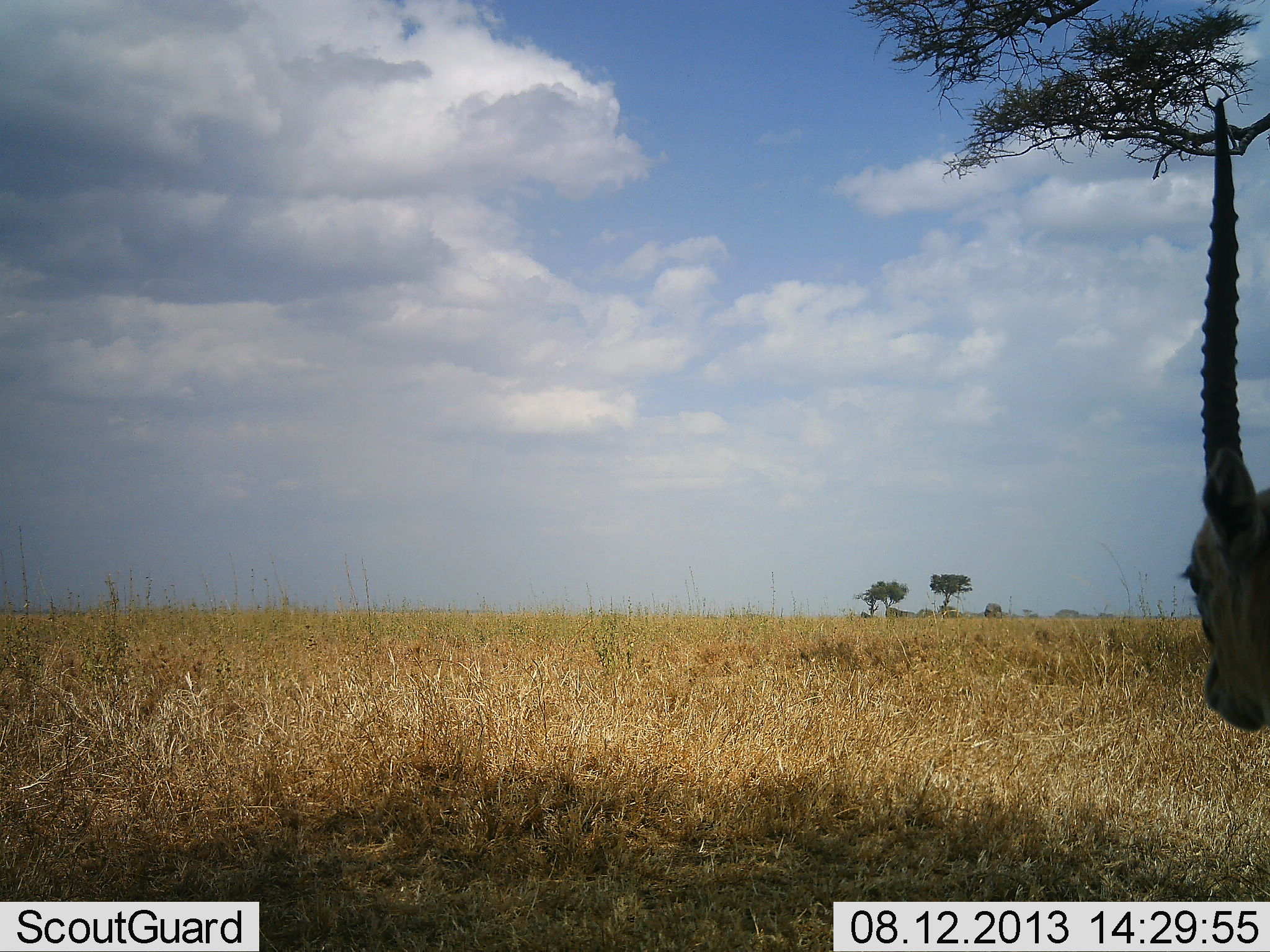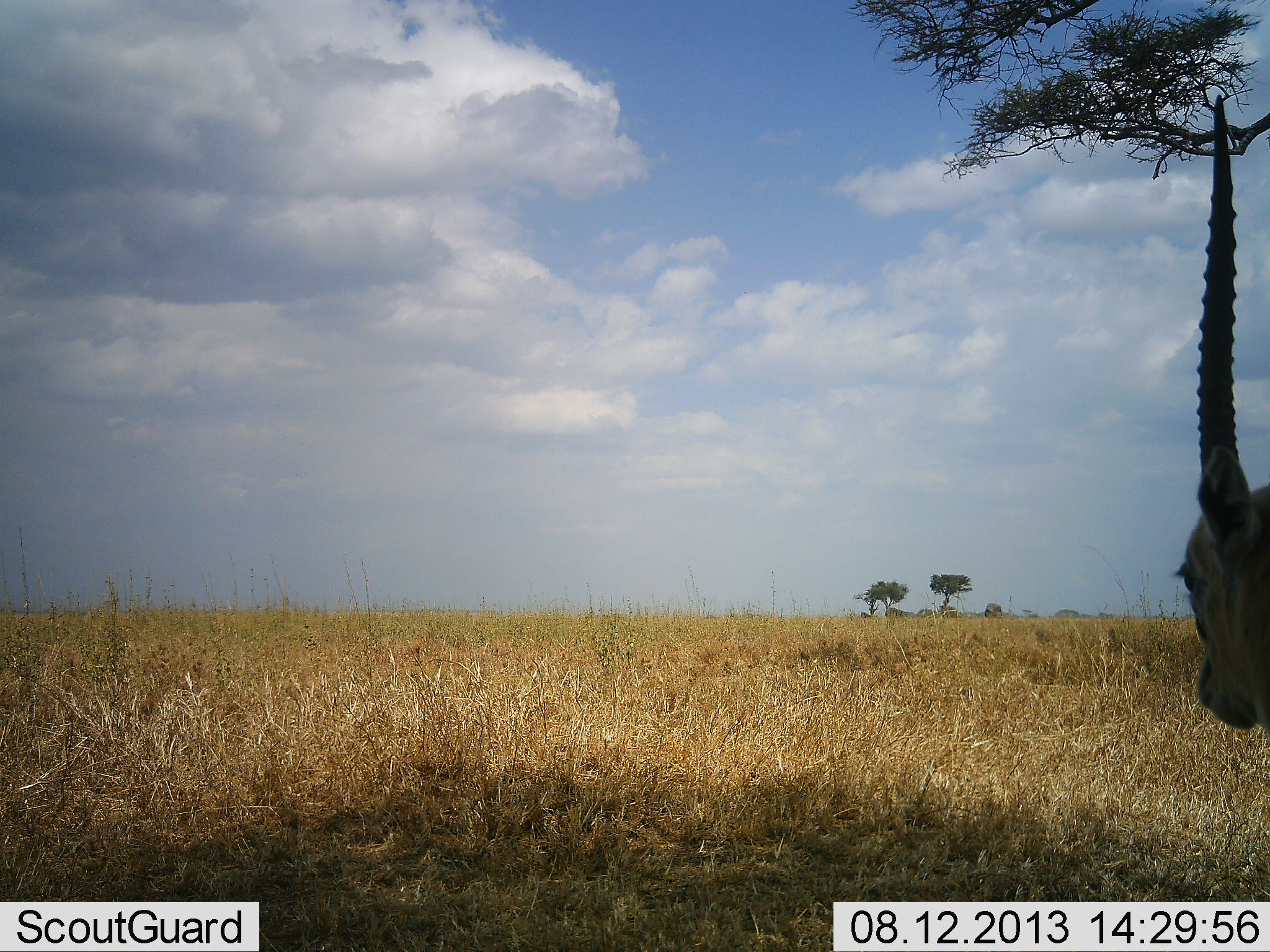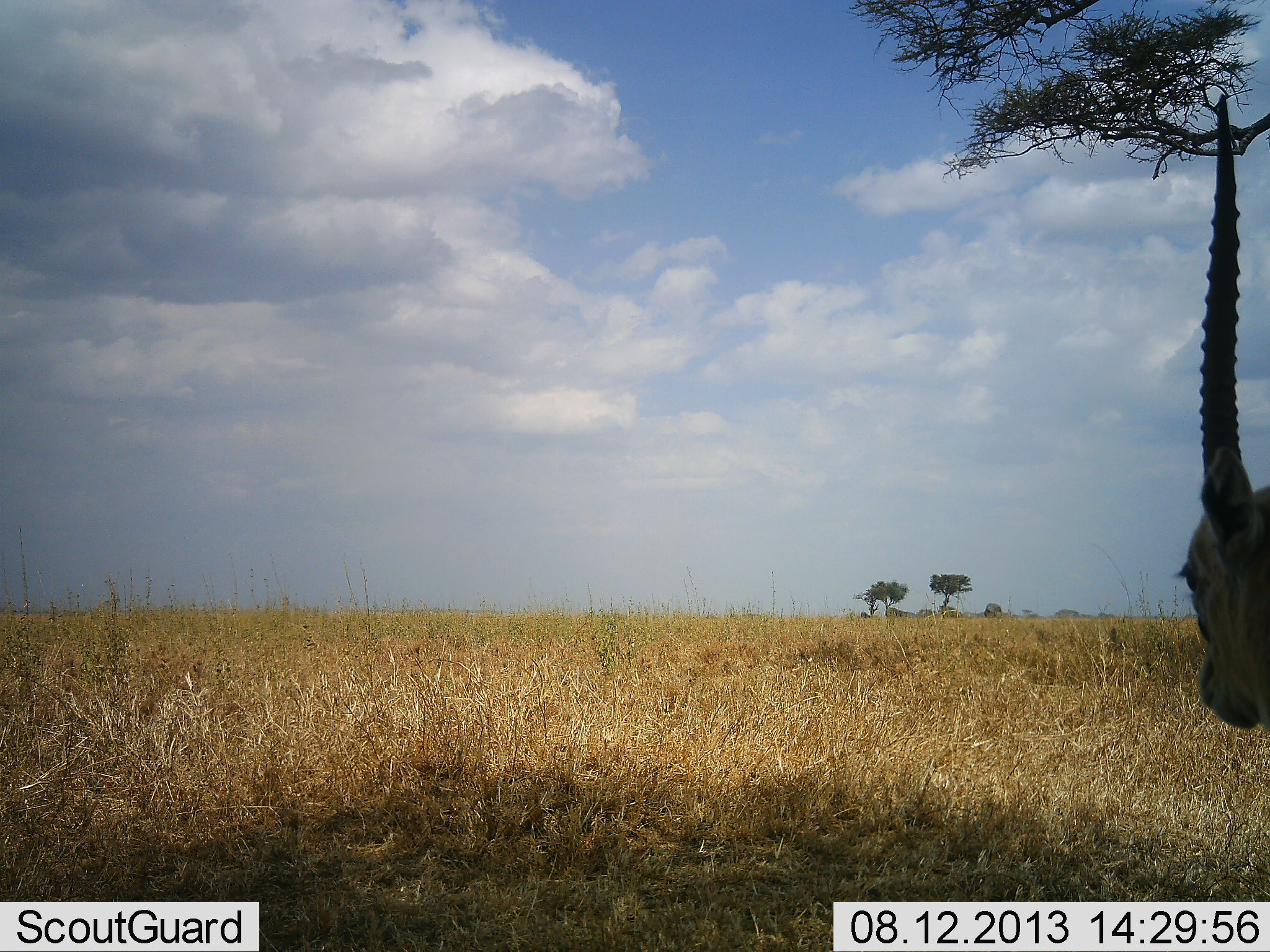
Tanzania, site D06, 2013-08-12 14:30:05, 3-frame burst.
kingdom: Animalia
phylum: Chordata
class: Mammalia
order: Artiodactyla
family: Bovidae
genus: Eudorcas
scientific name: Eudorcas thomsonii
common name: thomson's gazelle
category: gazellethomsons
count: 1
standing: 91%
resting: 9%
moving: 0%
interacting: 0%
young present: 0%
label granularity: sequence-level